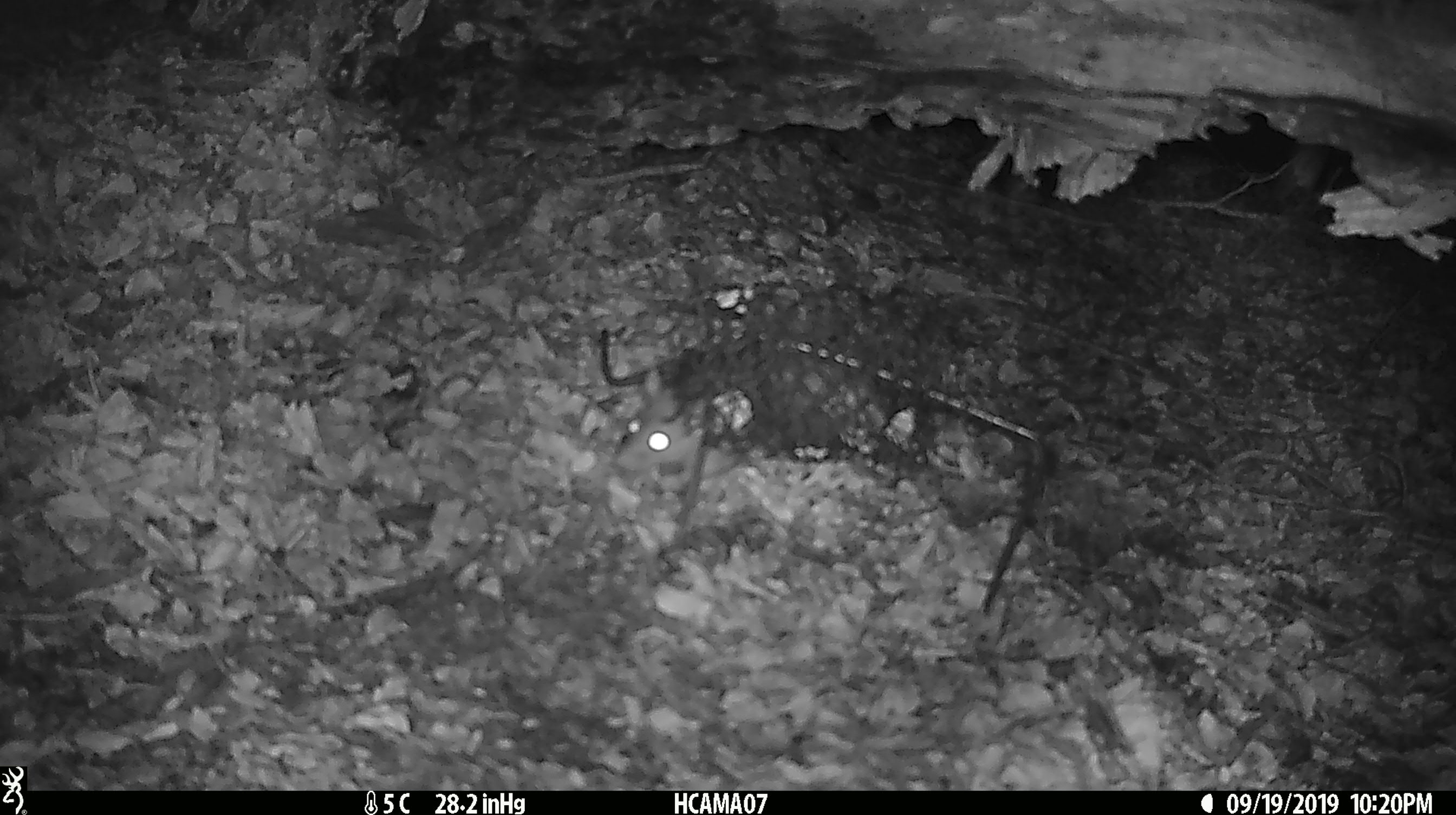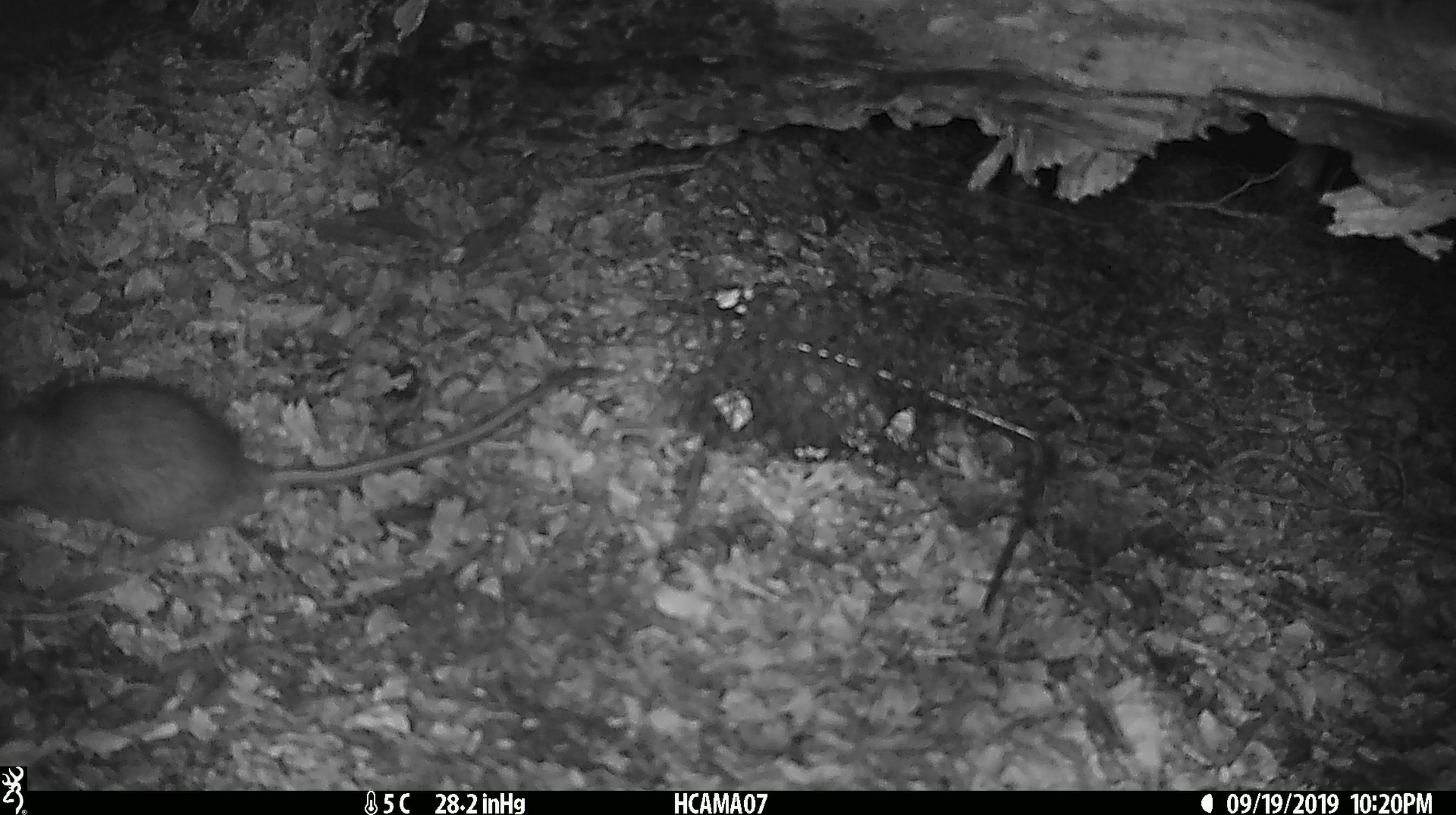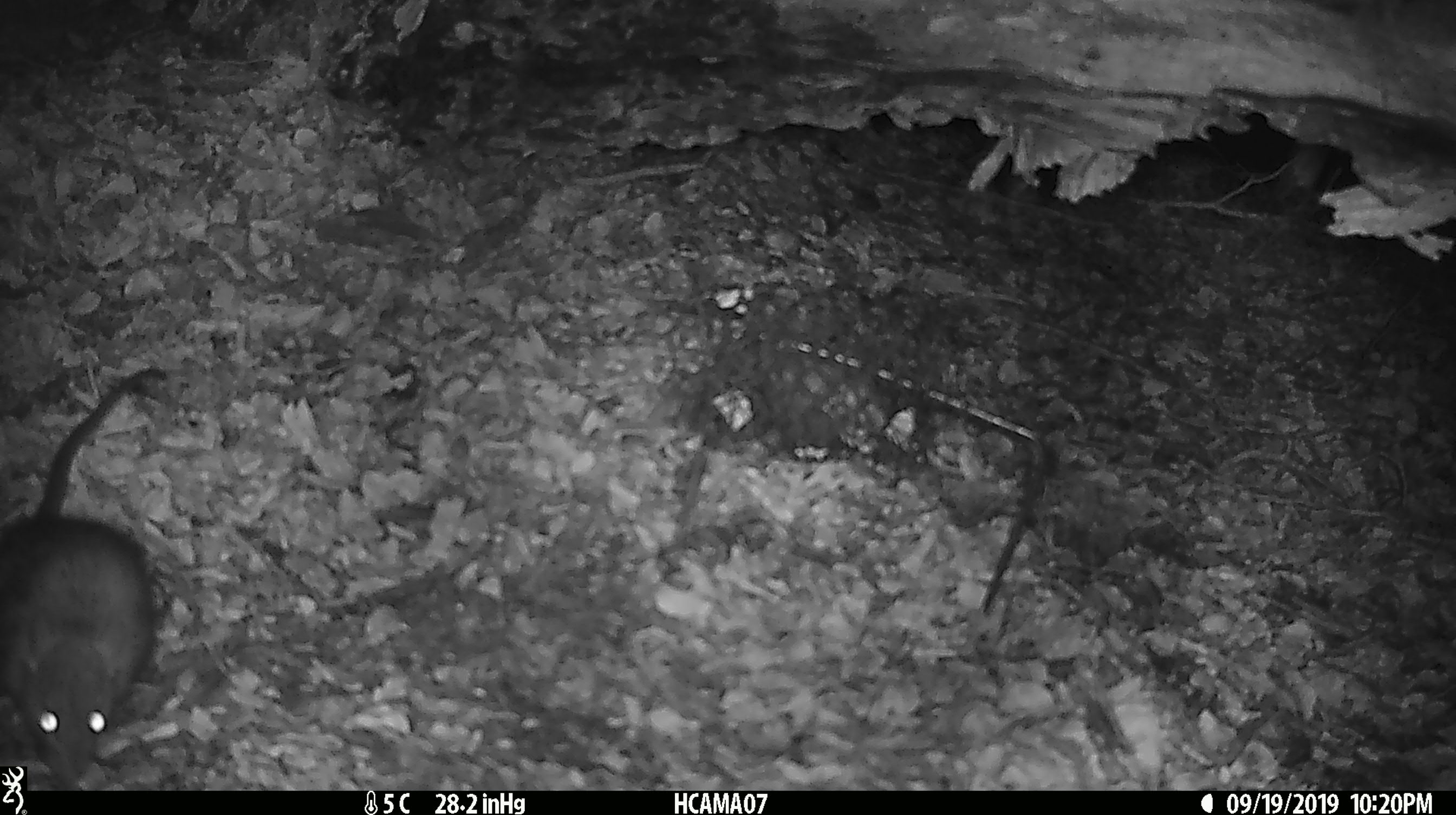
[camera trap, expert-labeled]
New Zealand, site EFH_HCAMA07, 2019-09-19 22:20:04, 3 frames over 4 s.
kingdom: Animalia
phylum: Chordata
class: Mammalia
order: Rodentia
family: Muridae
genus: Rattus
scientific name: Rattus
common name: rat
Rat (Rattus).